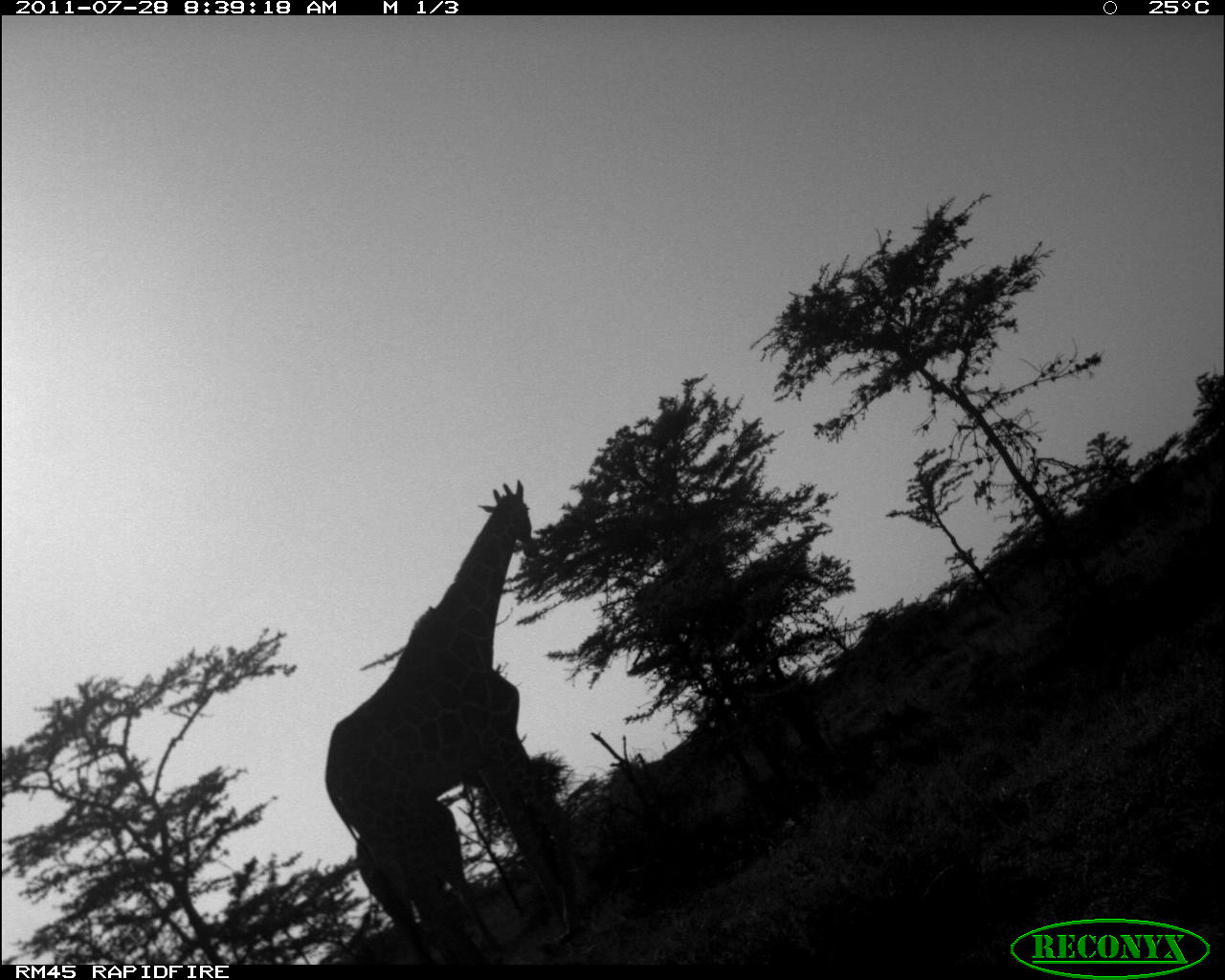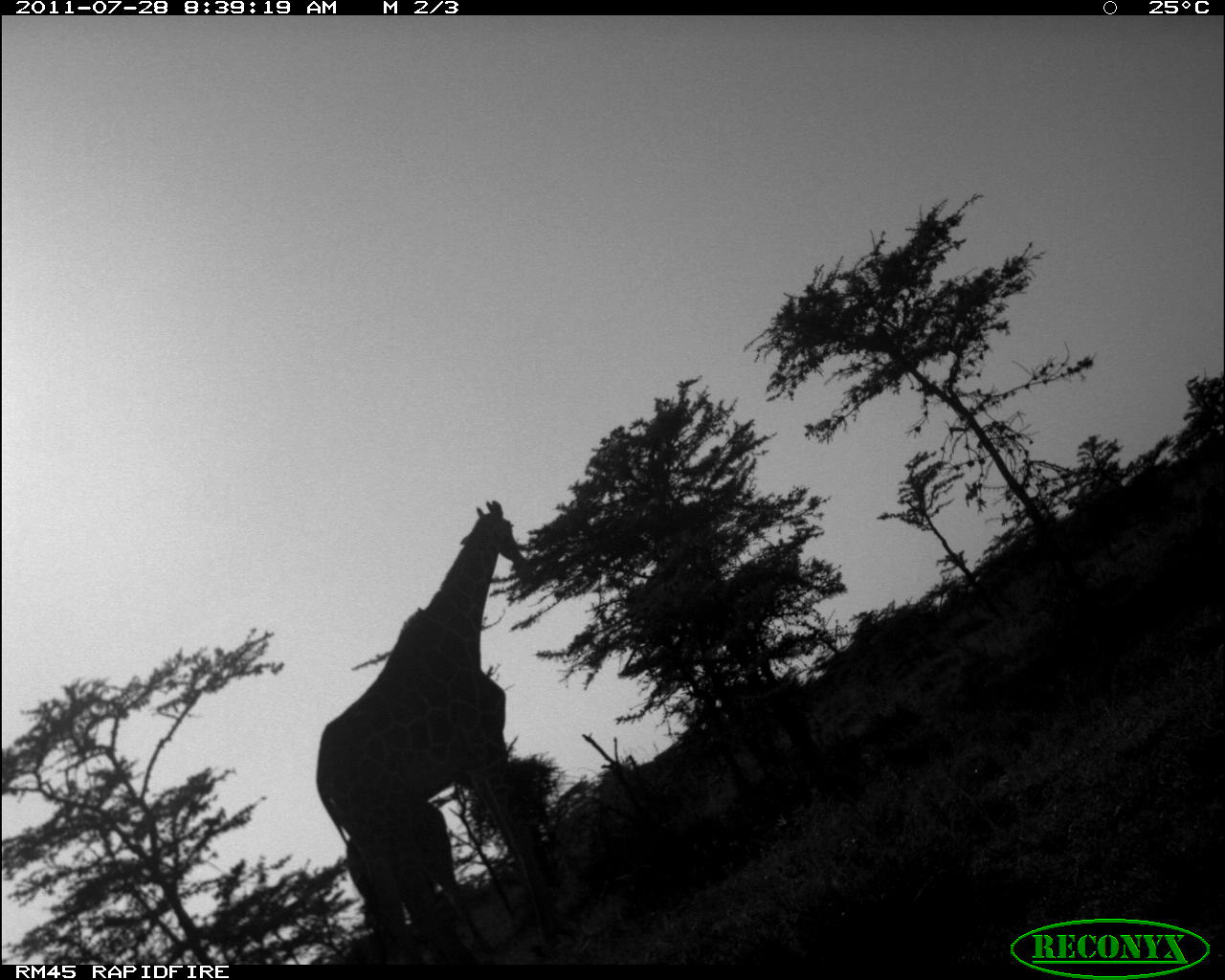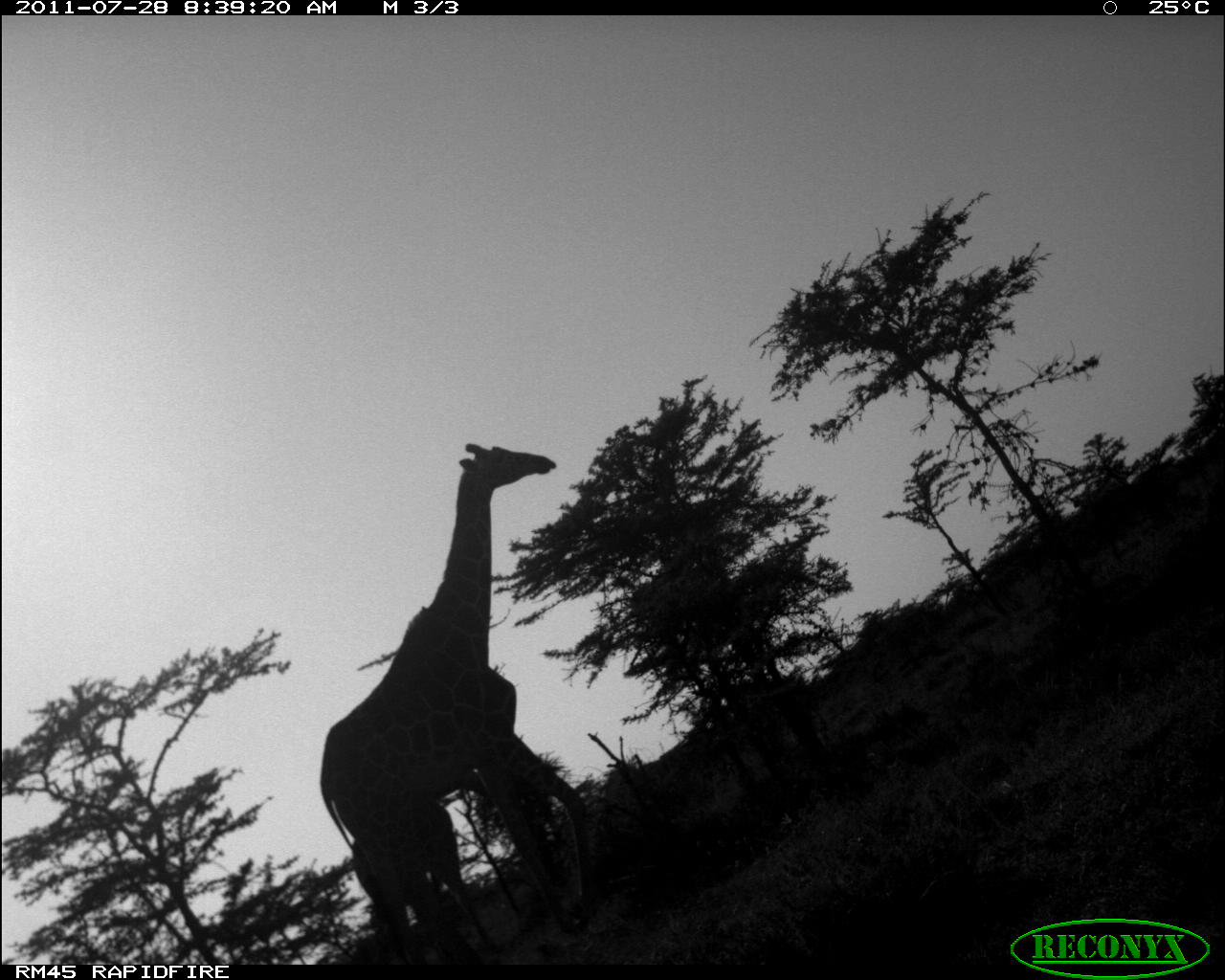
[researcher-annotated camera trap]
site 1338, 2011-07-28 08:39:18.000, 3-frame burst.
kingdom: Animalia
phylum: Chordata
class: Mammalia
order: Artiodactyla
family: Giraffidae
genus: Giraffa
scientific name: Giraffa camelopardalis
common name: giraffe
Giraffa camelopardalis (giraffe), count 2.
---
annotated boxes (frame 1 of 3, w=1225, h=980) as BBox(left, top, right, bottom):
giraffa camelopardalis: BBox(321, 477, 600, 964)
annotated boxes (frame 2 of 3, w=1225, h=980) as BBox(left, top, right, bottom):
giraffa camelopardalis: BBox(315, 501, 562, 965); BBox(347, 798, 496, 963)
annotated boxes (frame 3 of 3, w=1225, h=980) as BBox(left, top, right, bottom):
giraffa camelopardalis: BBox(320, 442, 594, 964); BBox(351, 803, 503, 963)